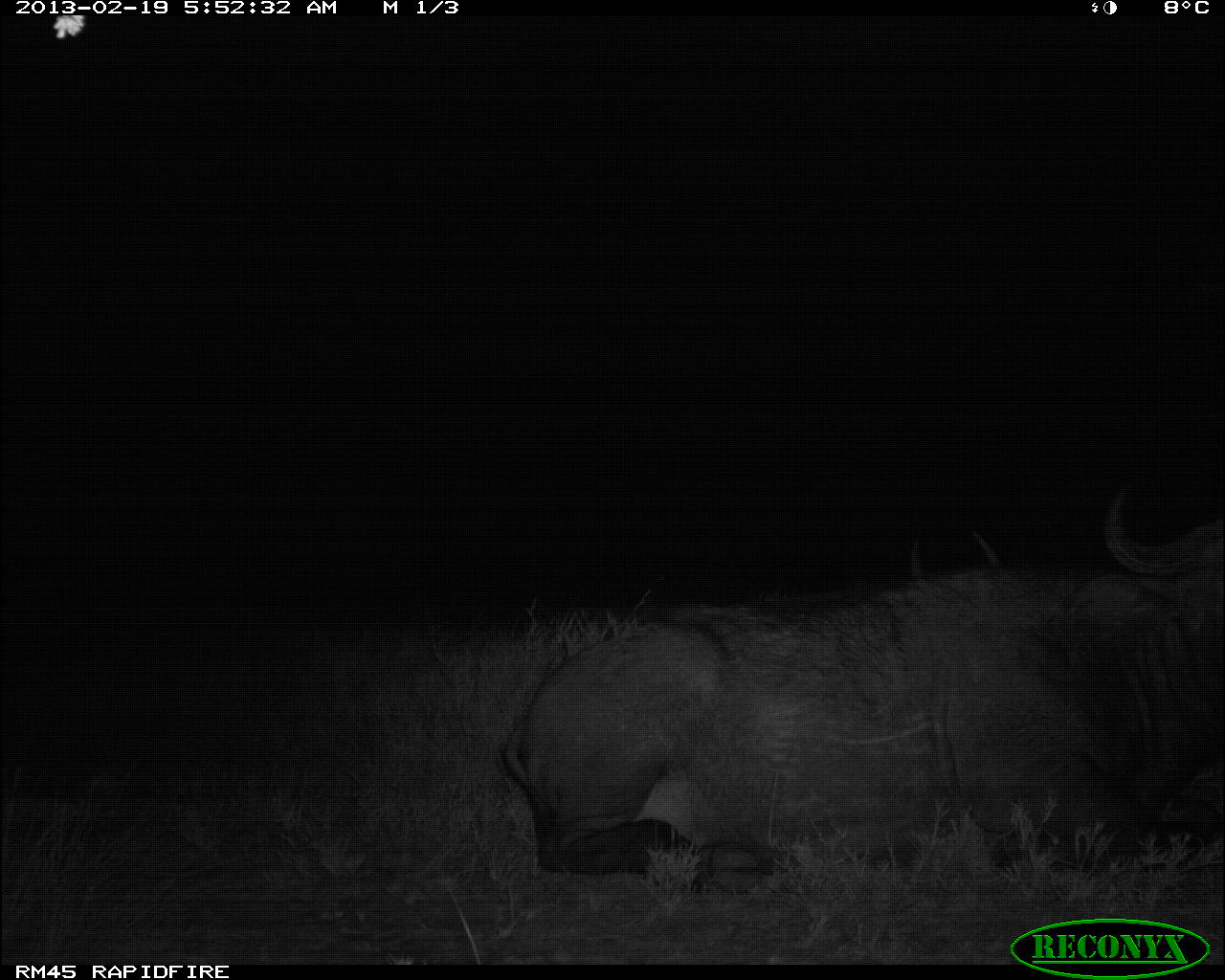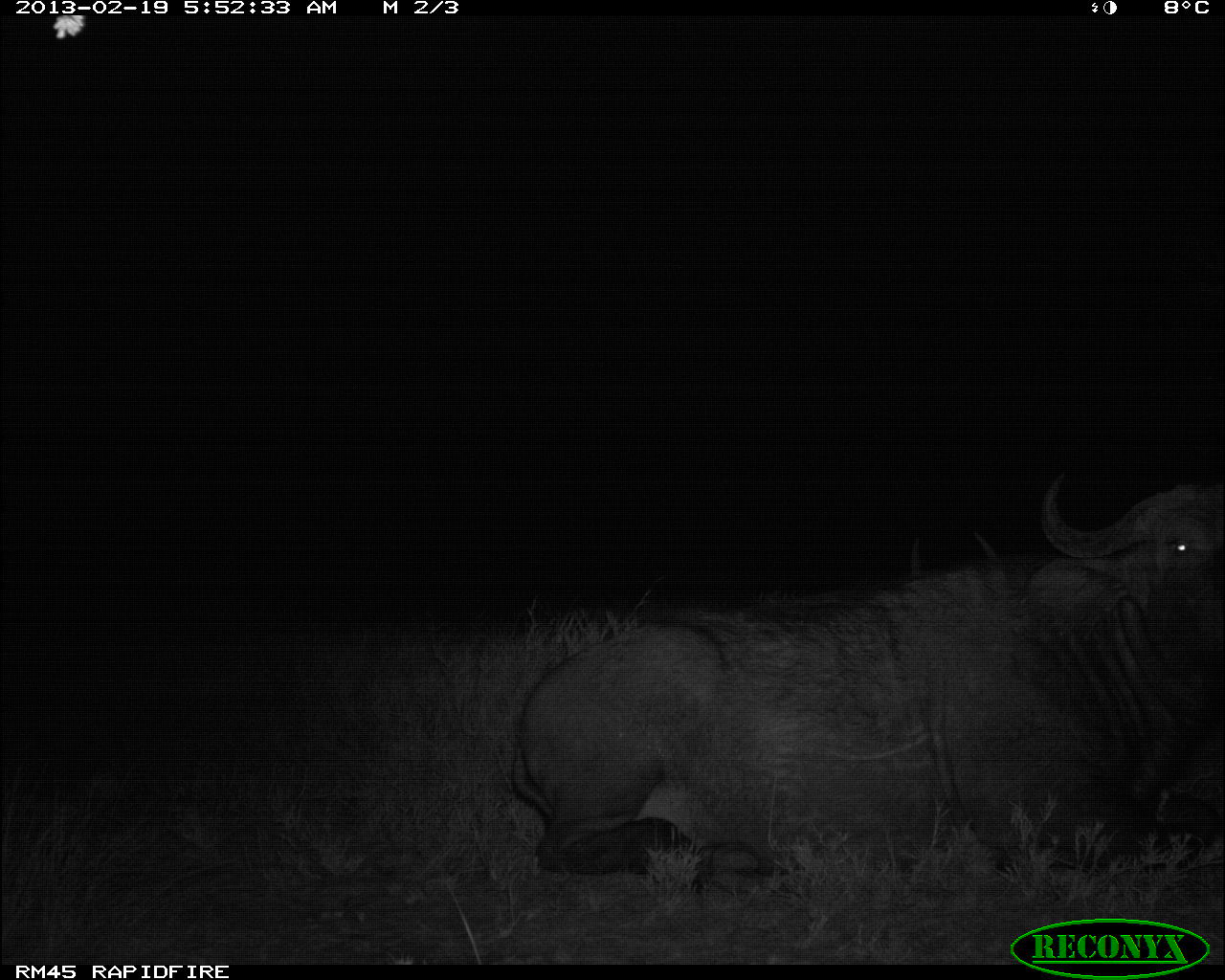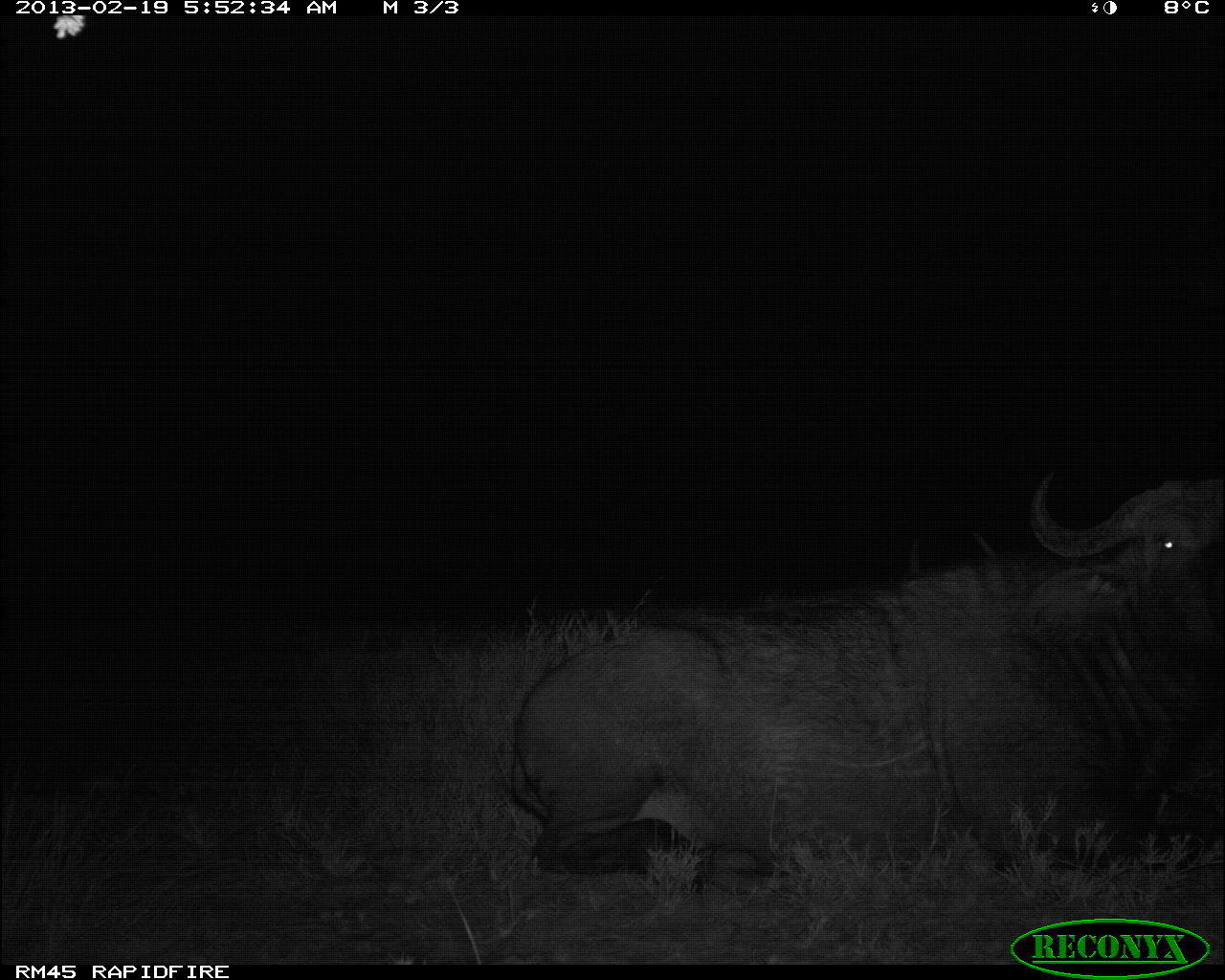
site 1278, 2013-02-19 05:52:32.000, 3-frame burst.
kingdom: Animalia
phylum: Chordata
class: Mammalia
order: Artiodactyla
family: Bovidae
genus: Syncerus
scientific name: Syncerus caffer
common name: african buffalo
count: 2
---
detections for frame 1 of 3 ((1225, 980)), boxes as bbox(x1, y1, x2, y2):
syncerus caffer: bbox(495, 482, 1225, 894); bbox(901, 525, 996, 584)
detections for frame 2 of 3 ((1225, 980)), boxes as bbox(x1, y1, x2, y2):
syncerus caffer: bbox(512, 470, 1225, 901); bbox(902, 529, 1008, 580)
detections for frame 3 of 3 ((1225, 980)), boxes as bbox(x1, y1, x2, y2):
syncerus caffer: bbox(507, 465, 1225, 893); bbox(882, 525, 1008, 576)